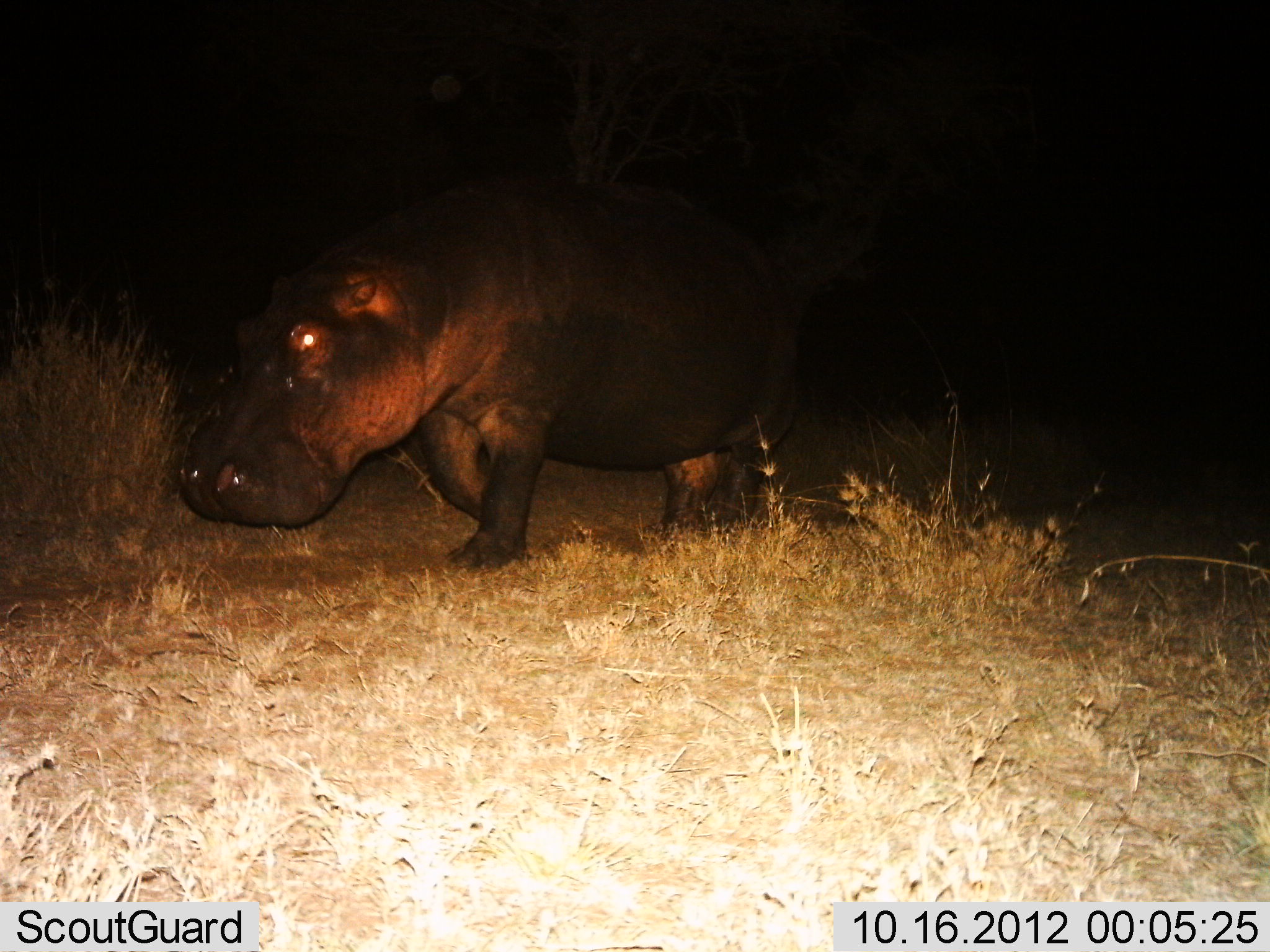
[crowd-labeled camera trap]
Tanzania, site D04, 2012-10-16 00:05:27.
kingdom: Animalia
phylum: Chordata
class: Mammalia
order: Artiodactyla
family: Hippopotamidae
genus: Hippopotamus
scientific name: Hippopotamus amphibius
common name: hippopotamus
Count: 1.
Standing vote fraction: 20%.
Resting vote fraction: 0%.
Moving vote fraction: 80%.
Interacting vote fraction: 0%.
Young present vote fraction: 0%.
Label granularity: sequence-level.